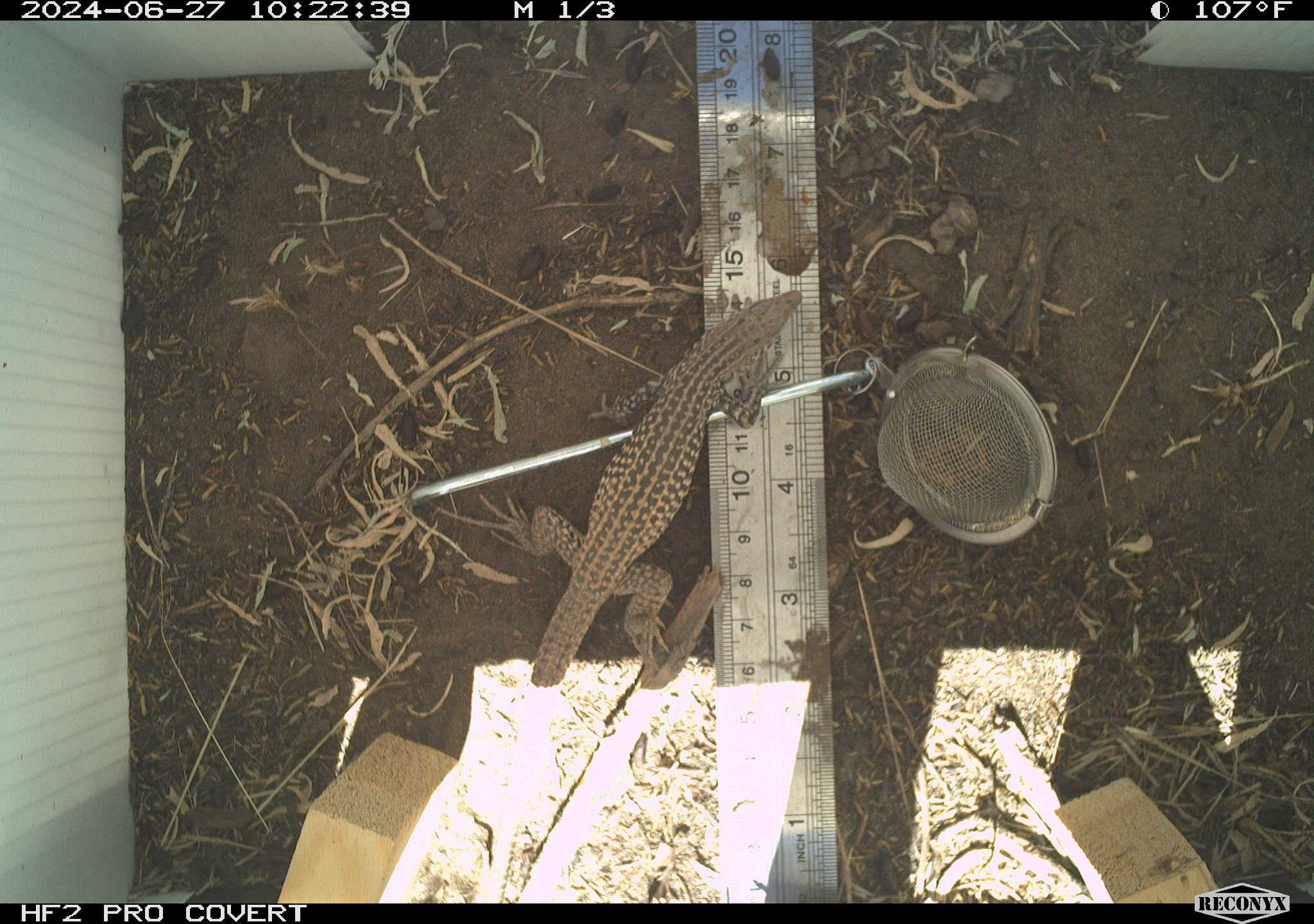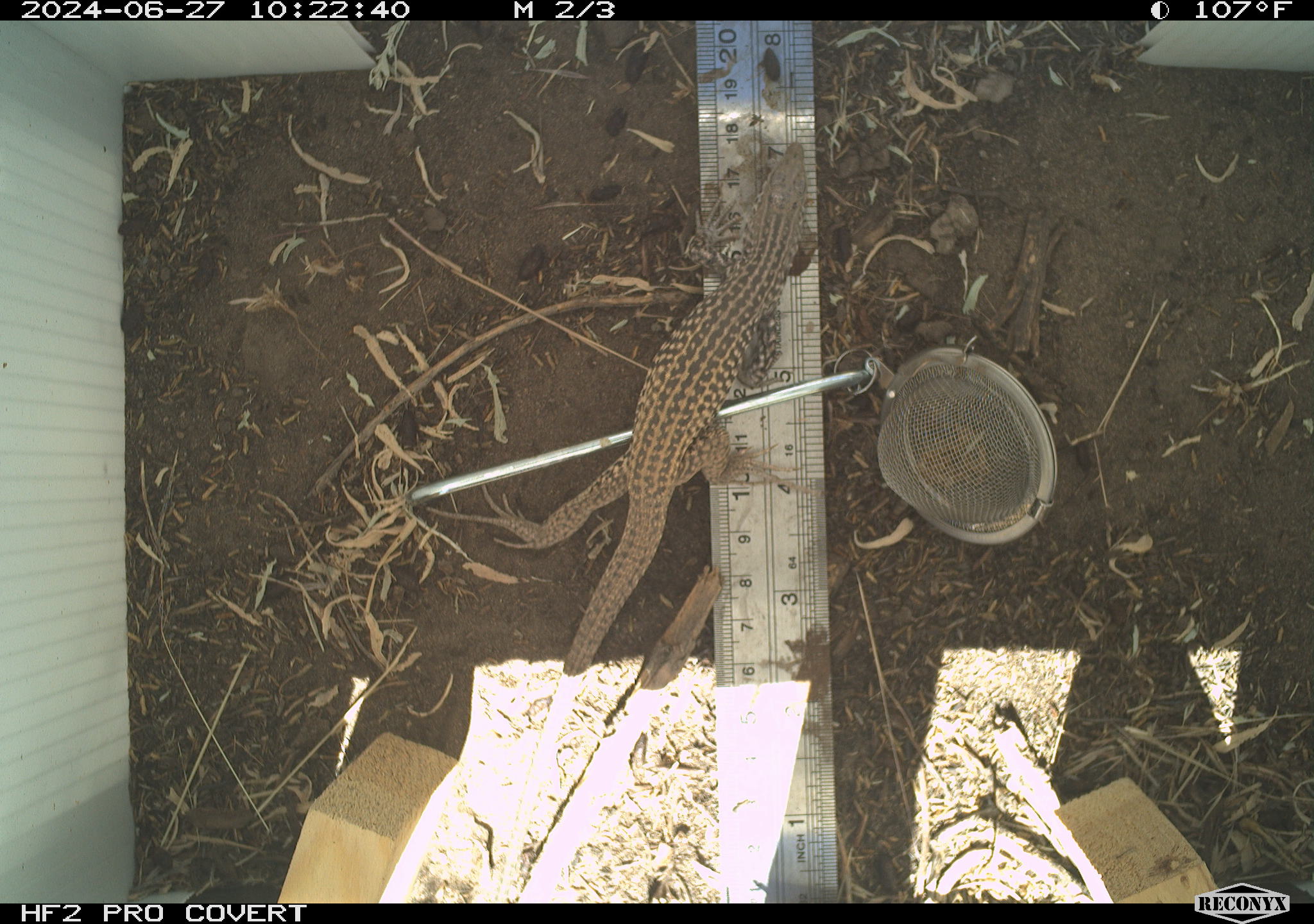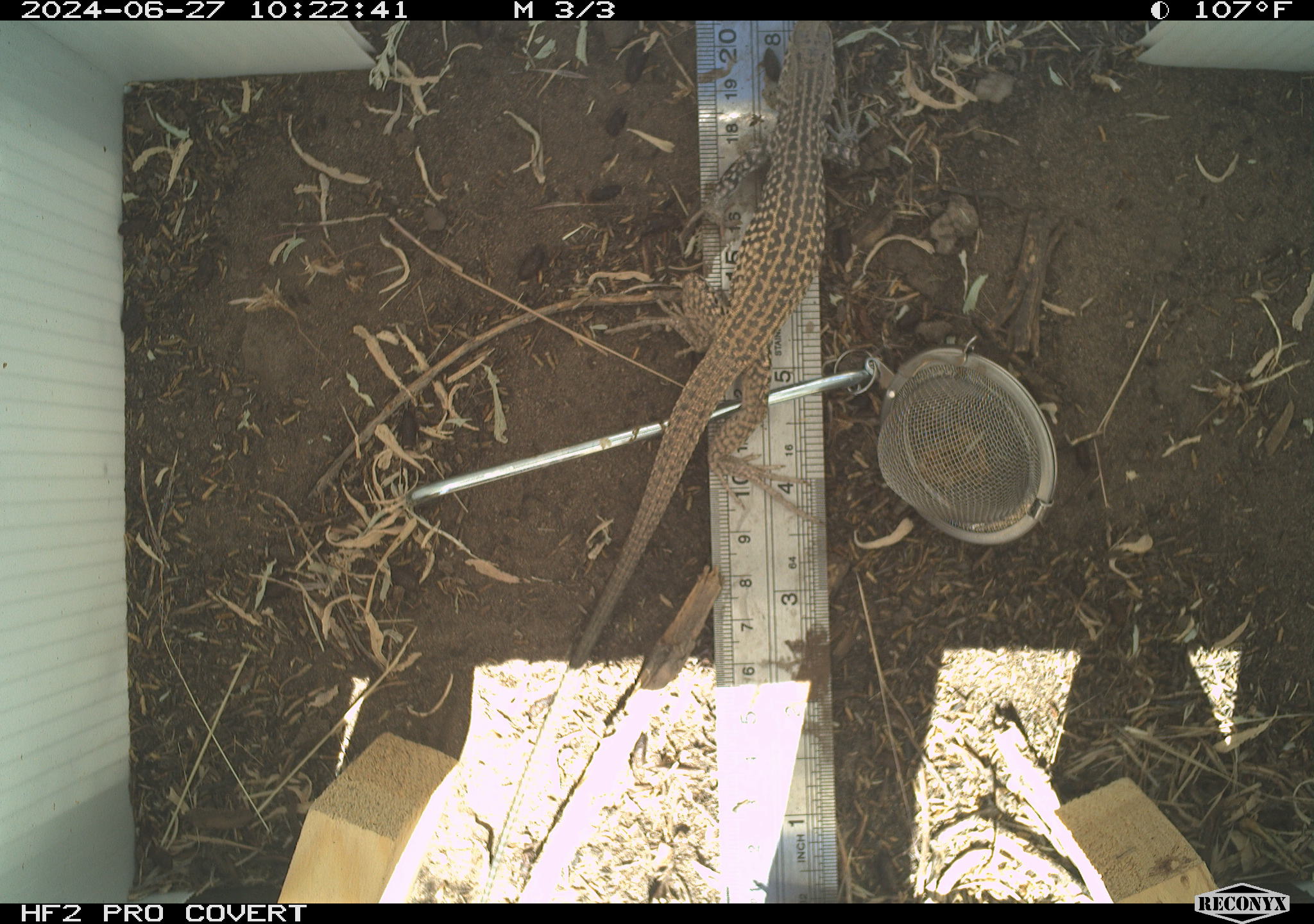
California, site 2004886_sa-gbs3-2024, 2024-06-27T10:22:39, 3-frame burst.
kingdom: Animalia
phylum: Chordata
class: Reptilia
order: Squamata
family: Teiidae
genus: Aspidoscelis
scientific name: Aspidoscelis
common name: whiptail lizards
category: aspidoscelis species